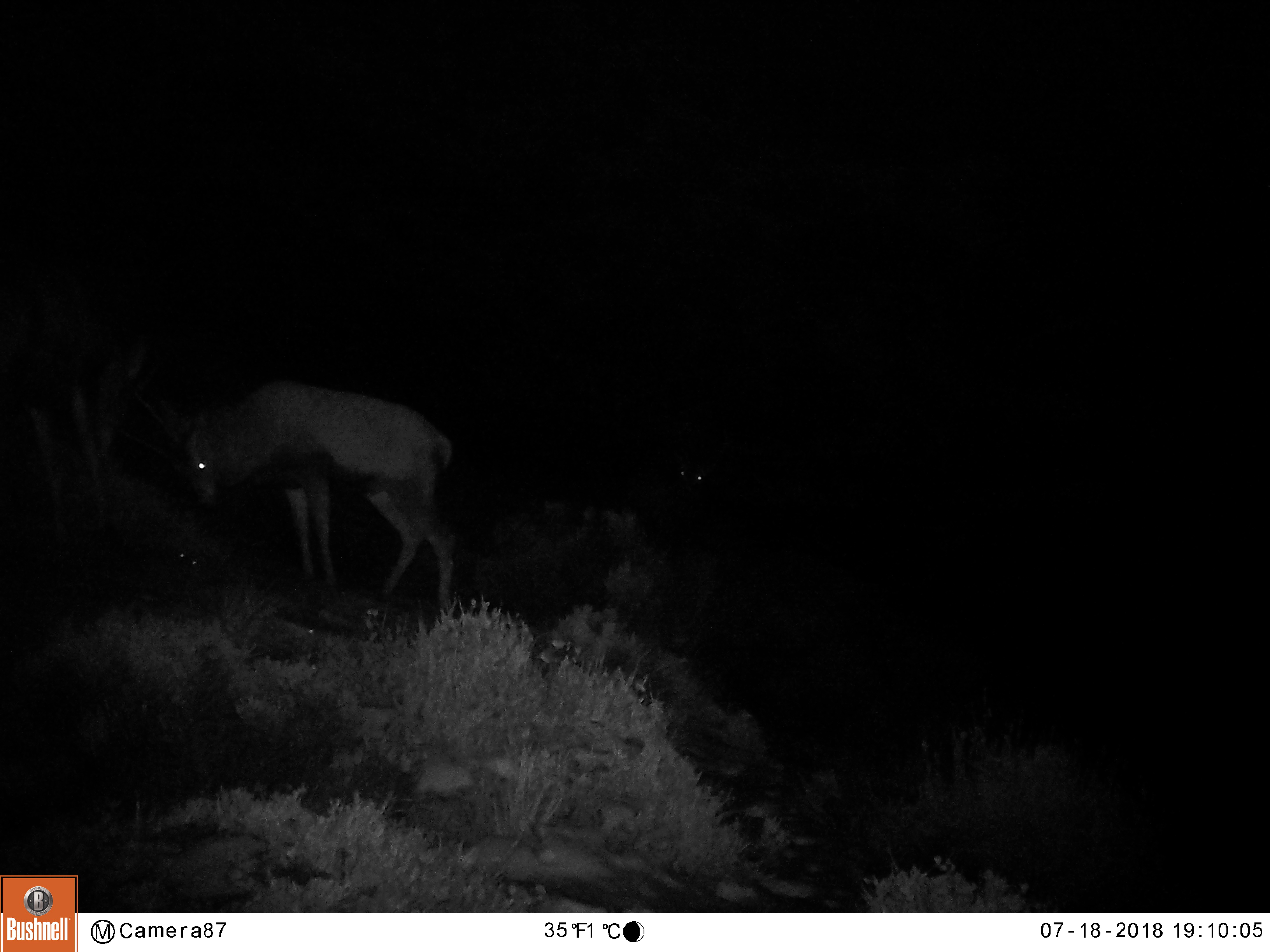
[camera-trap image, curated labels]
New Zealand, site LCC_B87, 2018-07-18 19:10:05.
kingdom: Animalia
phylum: Chordata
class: Mammalia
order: Artiodactyla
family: Cervidae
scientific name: Cervidae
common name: deer